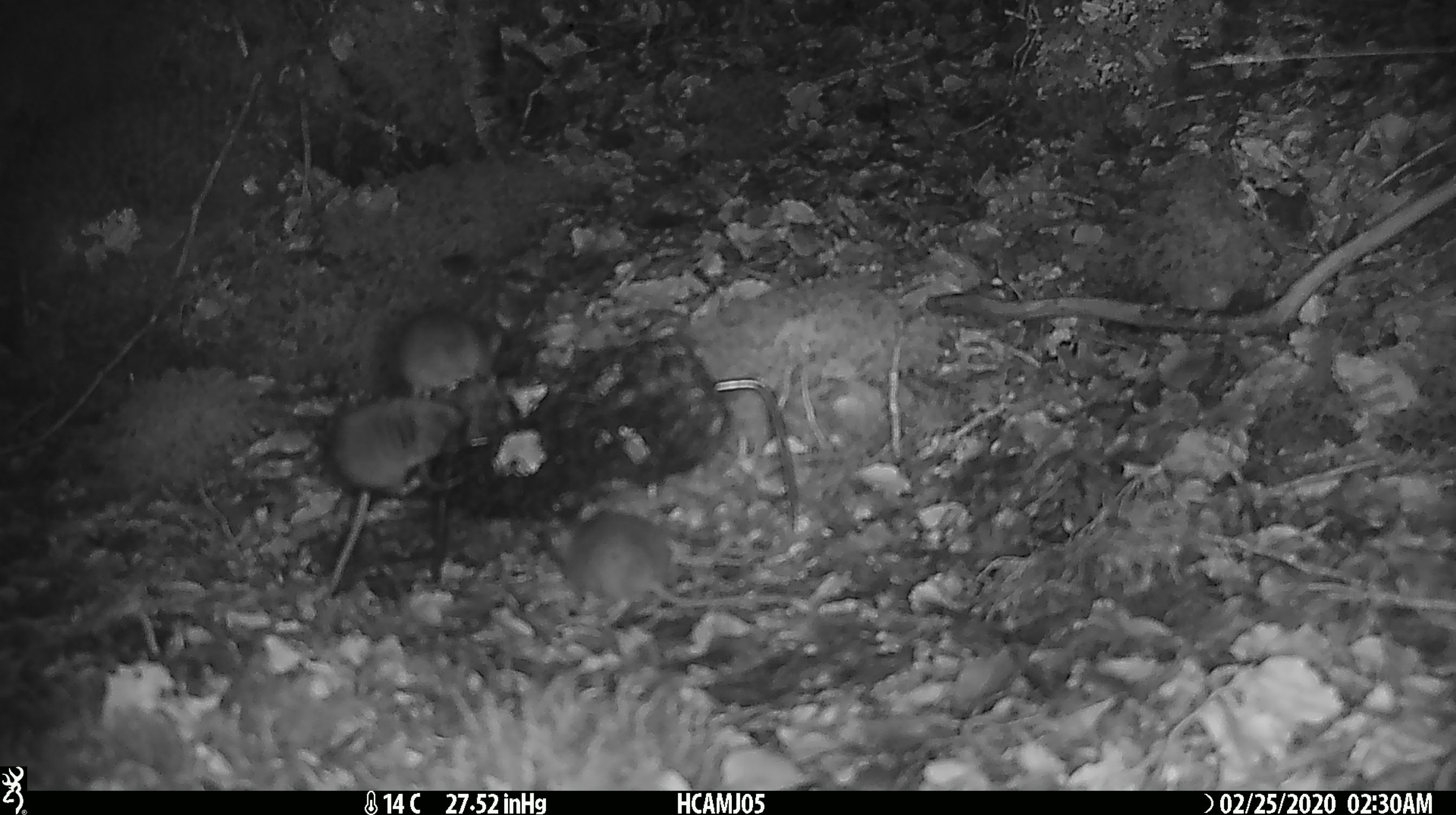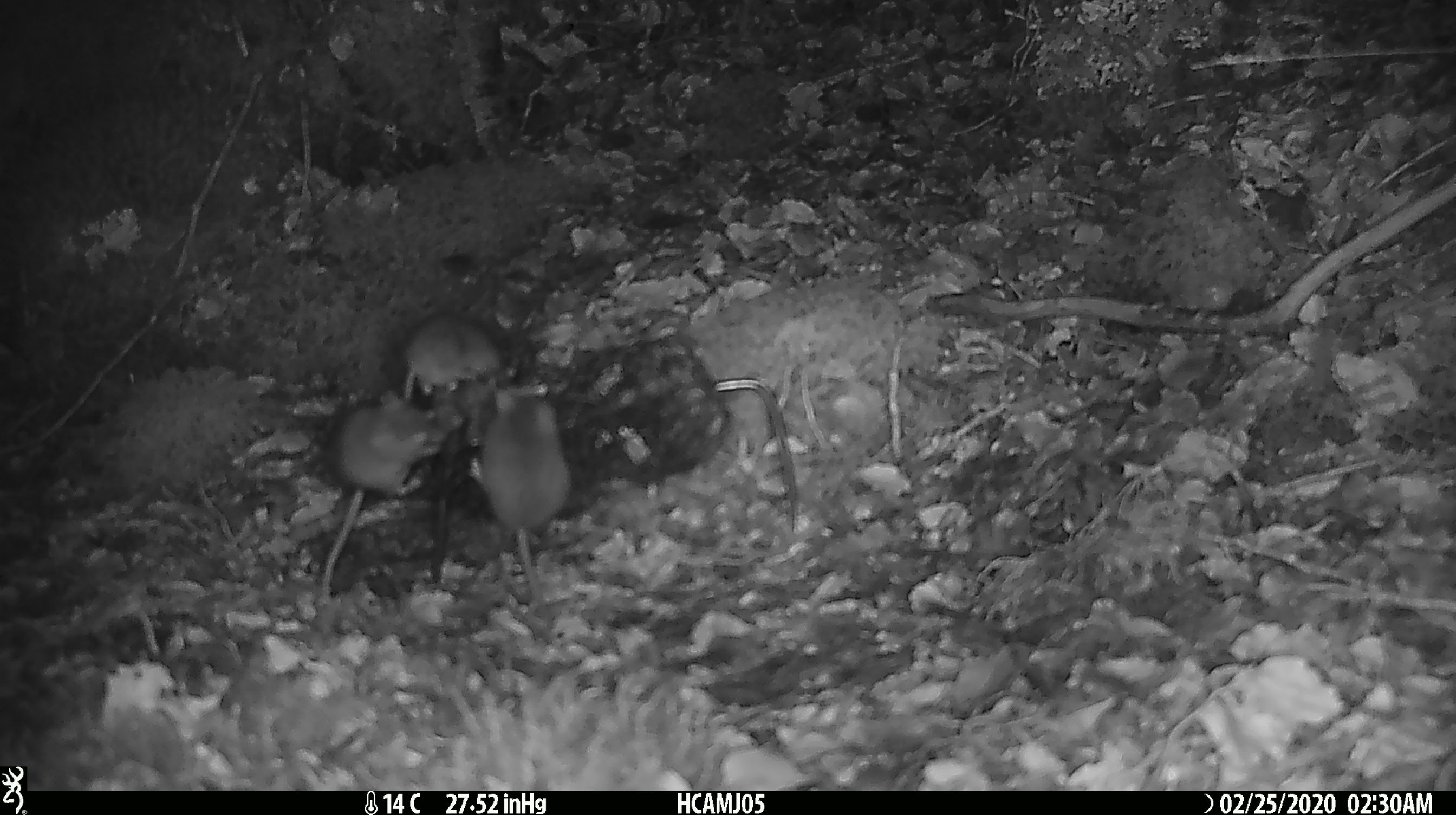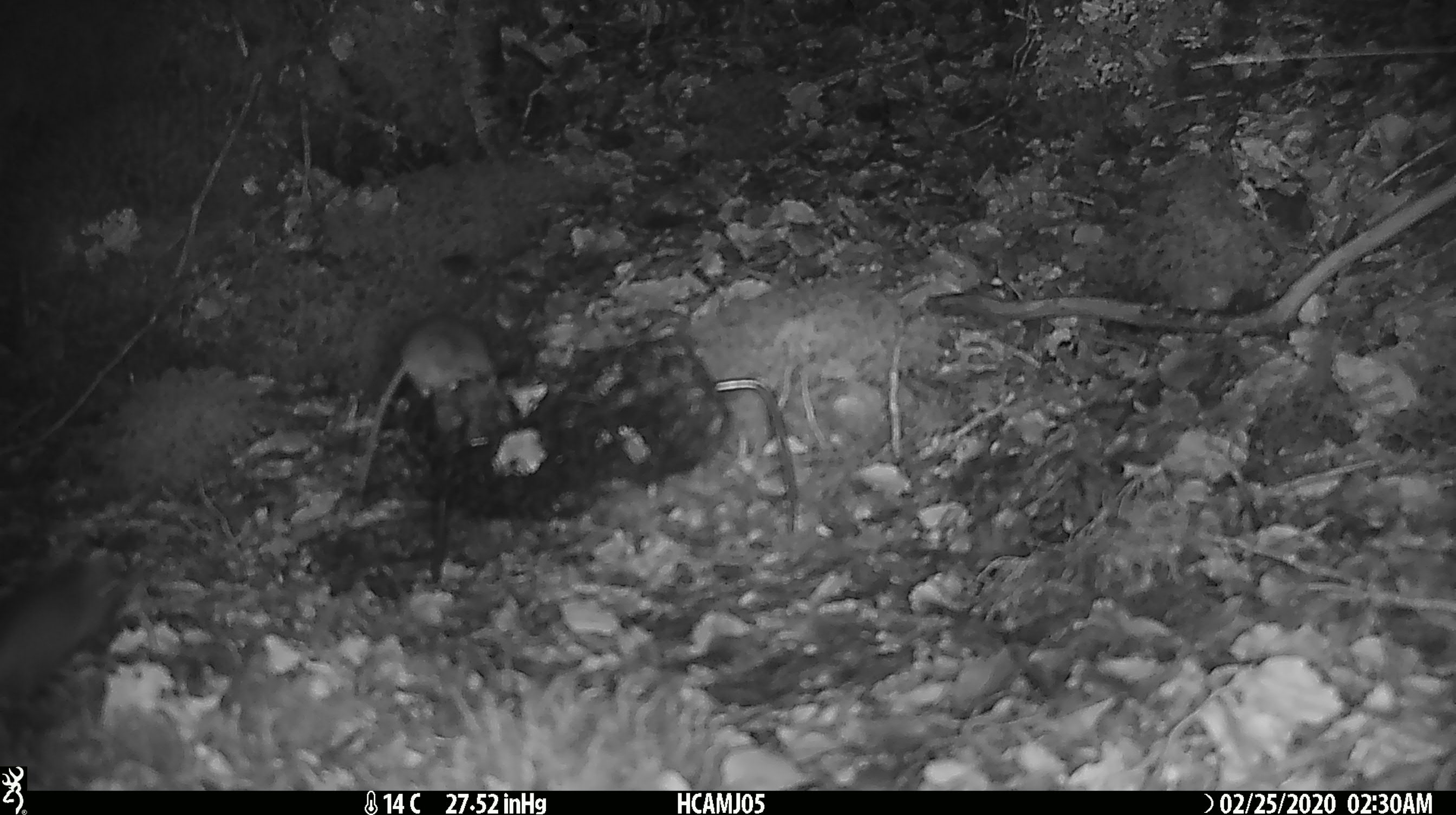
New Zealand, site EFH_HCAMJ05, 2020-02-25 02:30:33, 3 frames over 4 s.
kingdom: Animalia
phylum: Chordata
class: Mammalia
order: Rodentia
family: Muridae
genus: Mus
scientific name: Mus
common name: mouse